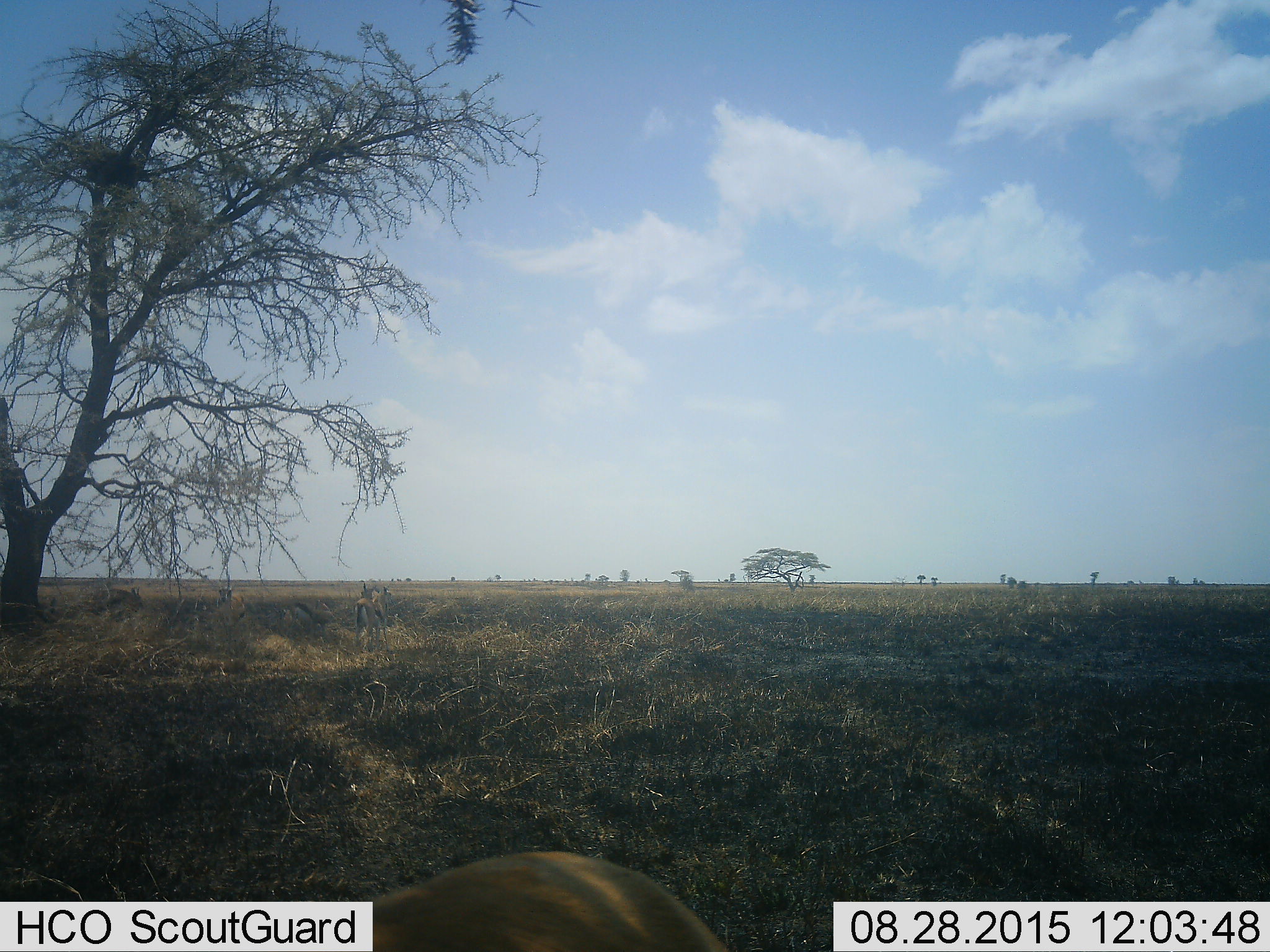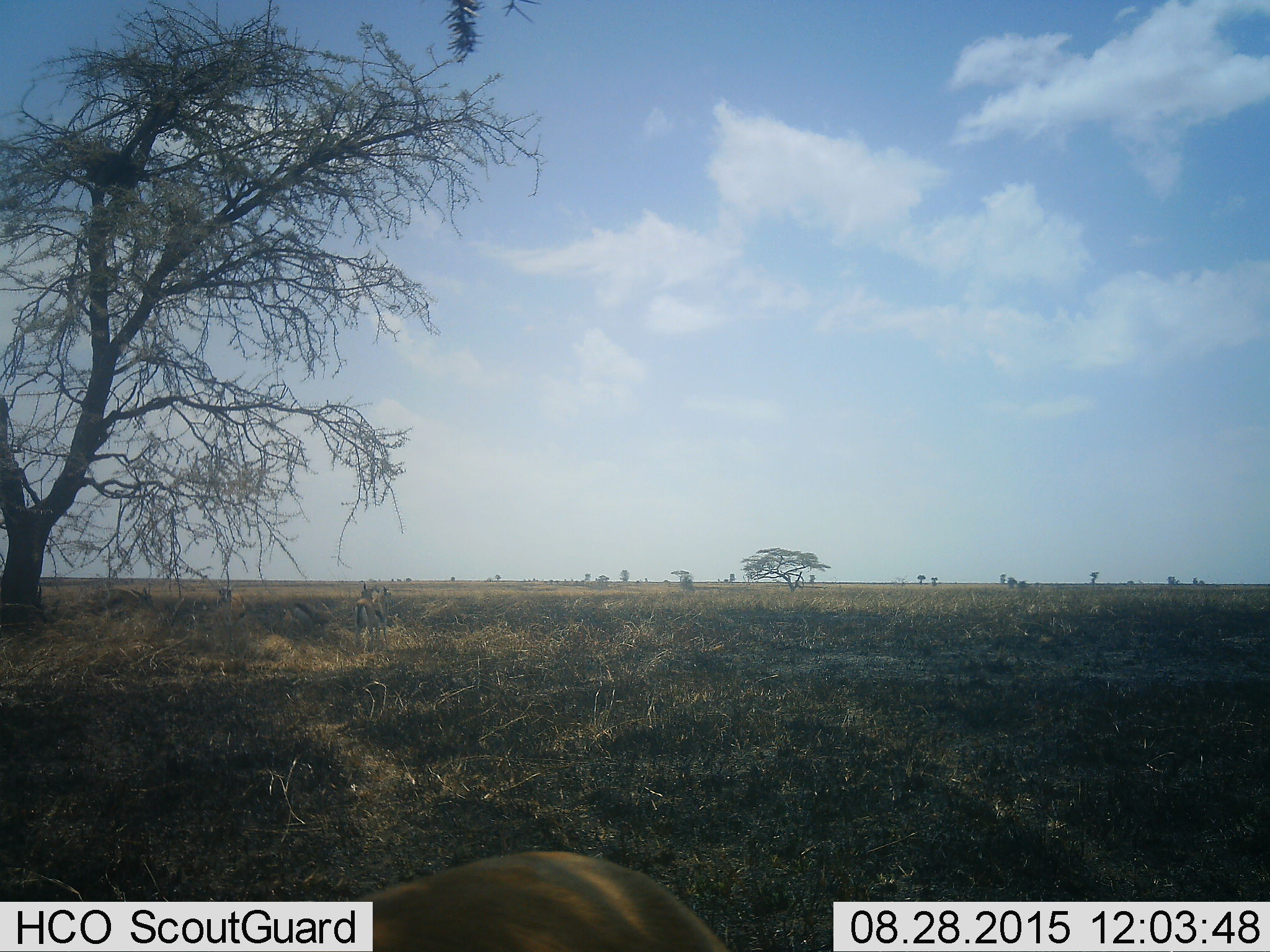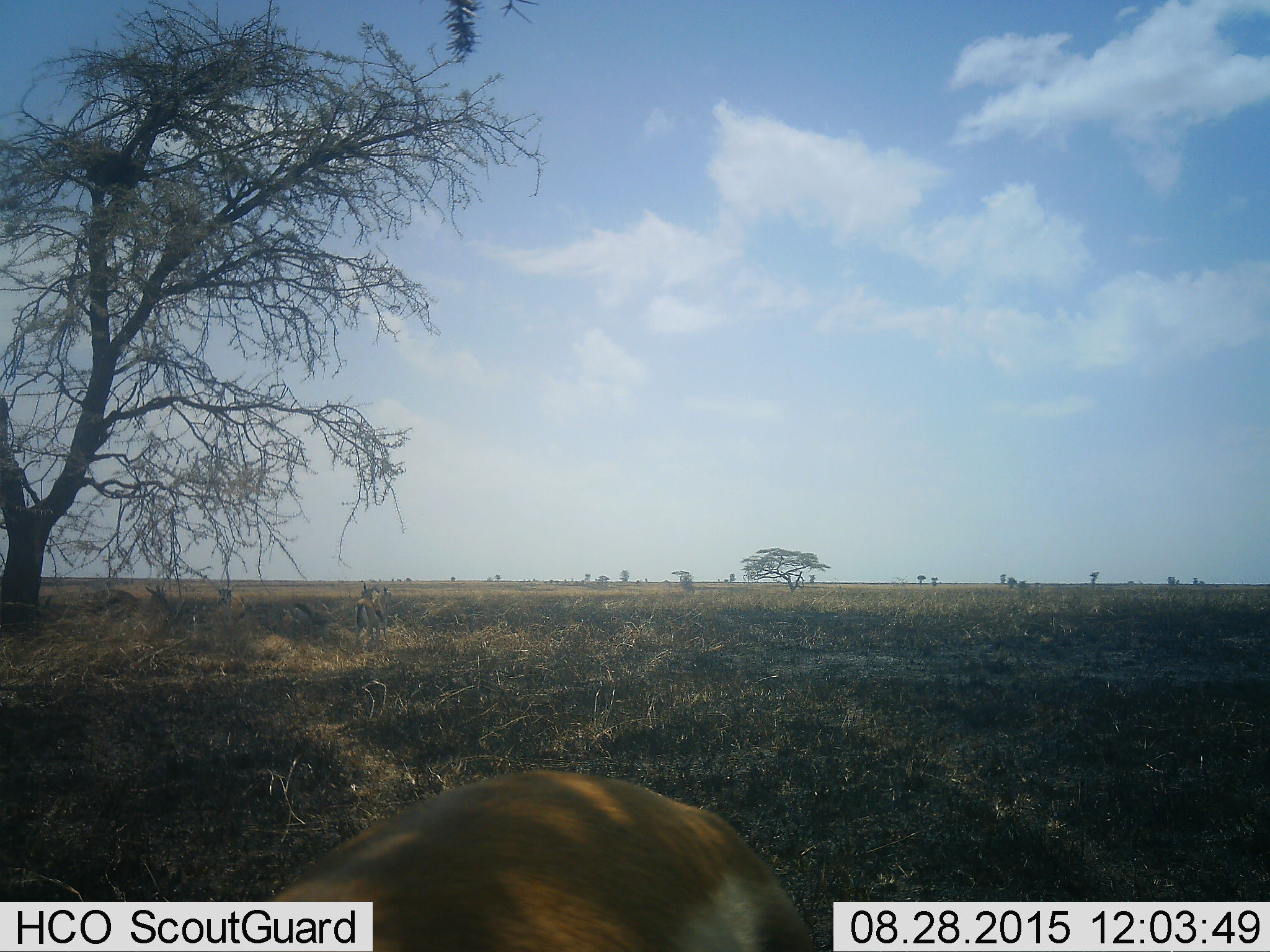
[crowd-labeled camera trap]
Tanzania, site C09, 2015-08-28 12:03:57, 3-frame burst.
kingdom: Animalia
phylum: Chordata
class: Mammalia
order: Artiodactyla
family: Bovidae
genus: Eudorcas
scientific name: Eudorcas thomsonii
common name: thomson's gazelle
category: gazellethomsons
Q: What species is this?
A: Gazellethomsons (thomson's gazelle) (Eudorcas thomsonii).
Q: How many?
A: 7.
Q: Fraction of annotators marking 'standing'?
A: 80%.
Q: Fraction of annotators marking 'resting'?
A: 30%.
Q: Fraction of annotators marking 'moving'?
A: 50%.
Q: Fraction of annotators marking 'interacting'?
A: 0%.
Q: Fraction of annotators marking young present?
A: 0%.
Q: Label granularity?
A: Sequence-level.